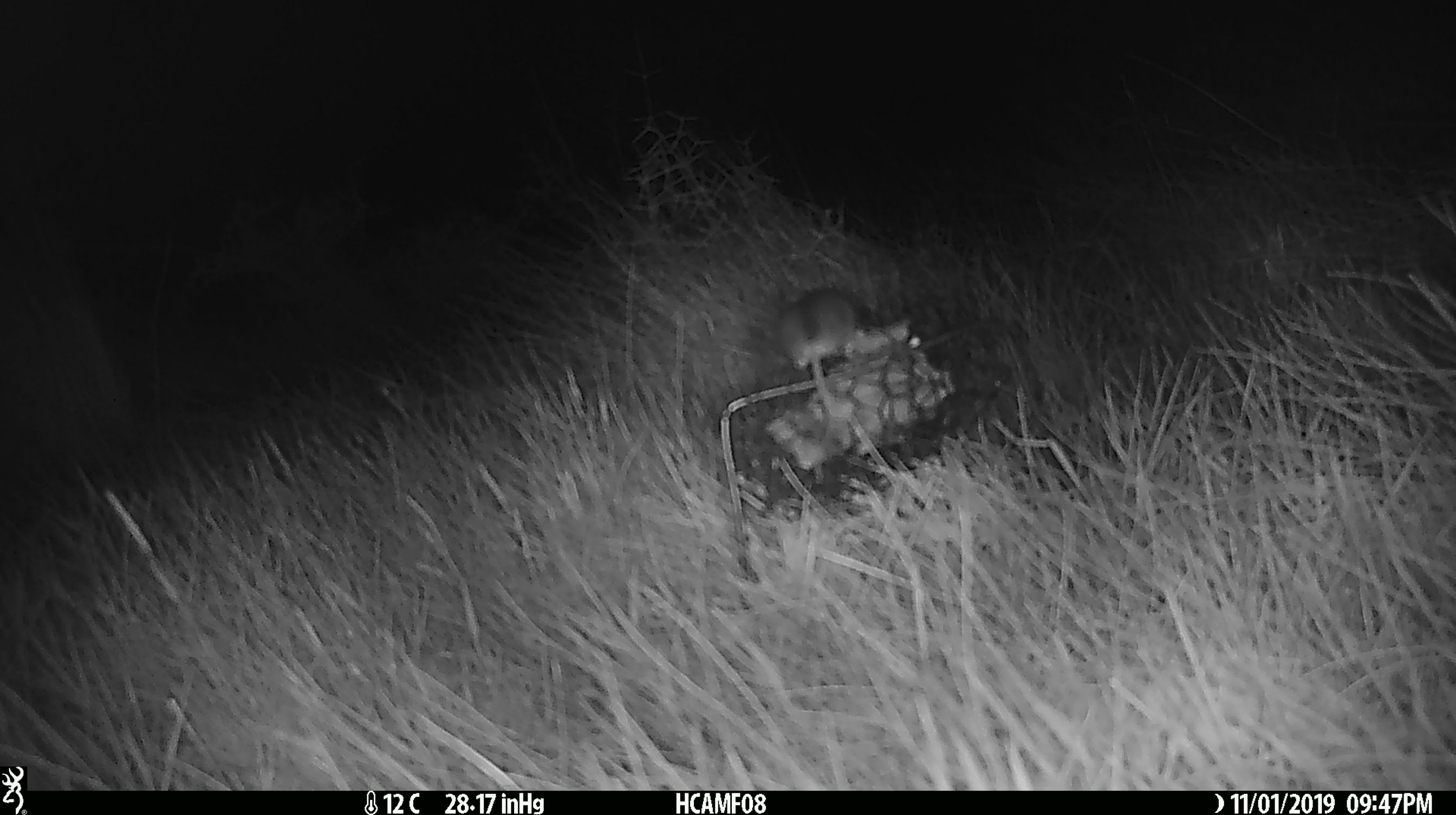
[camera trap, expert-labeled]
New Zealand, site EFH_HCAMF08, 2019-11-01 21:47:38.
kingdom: Animalia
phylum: Chordata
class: Mammalia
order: Rodentia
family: Muridae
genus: Mus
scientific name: Mus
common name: mouse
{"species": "mouse (Mus)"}